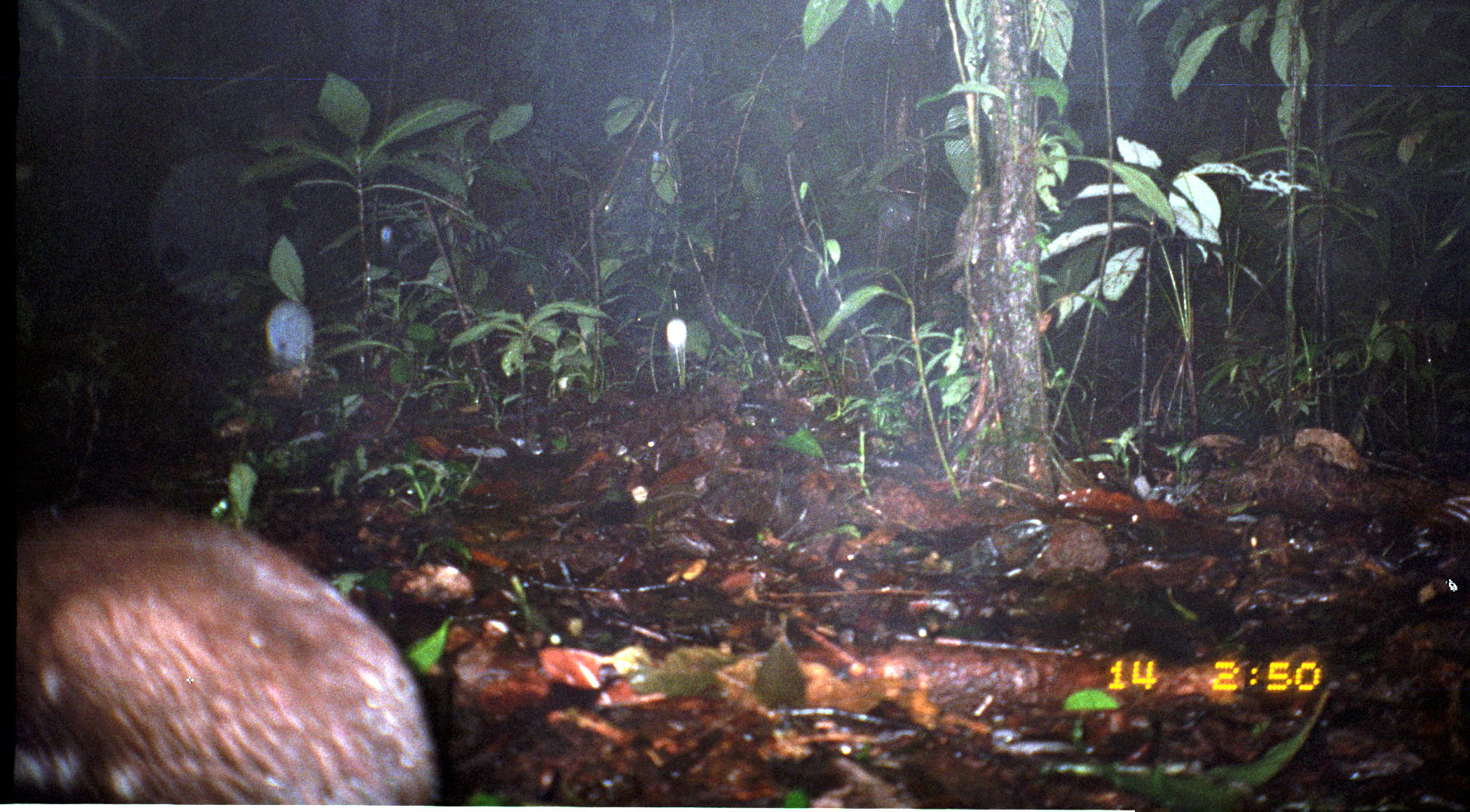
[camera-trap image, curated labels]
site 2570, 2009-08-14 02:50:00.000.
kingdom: Animalia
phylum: Chordata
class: Mammalia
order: Rodentia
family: Cuniculidae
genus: Cuniculus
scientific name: Cuniculus paca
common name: spotted paca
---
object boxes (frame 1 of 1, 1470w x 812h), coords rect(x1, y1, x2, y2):
cuniculus paca: rect(9, 497, 438, 803)